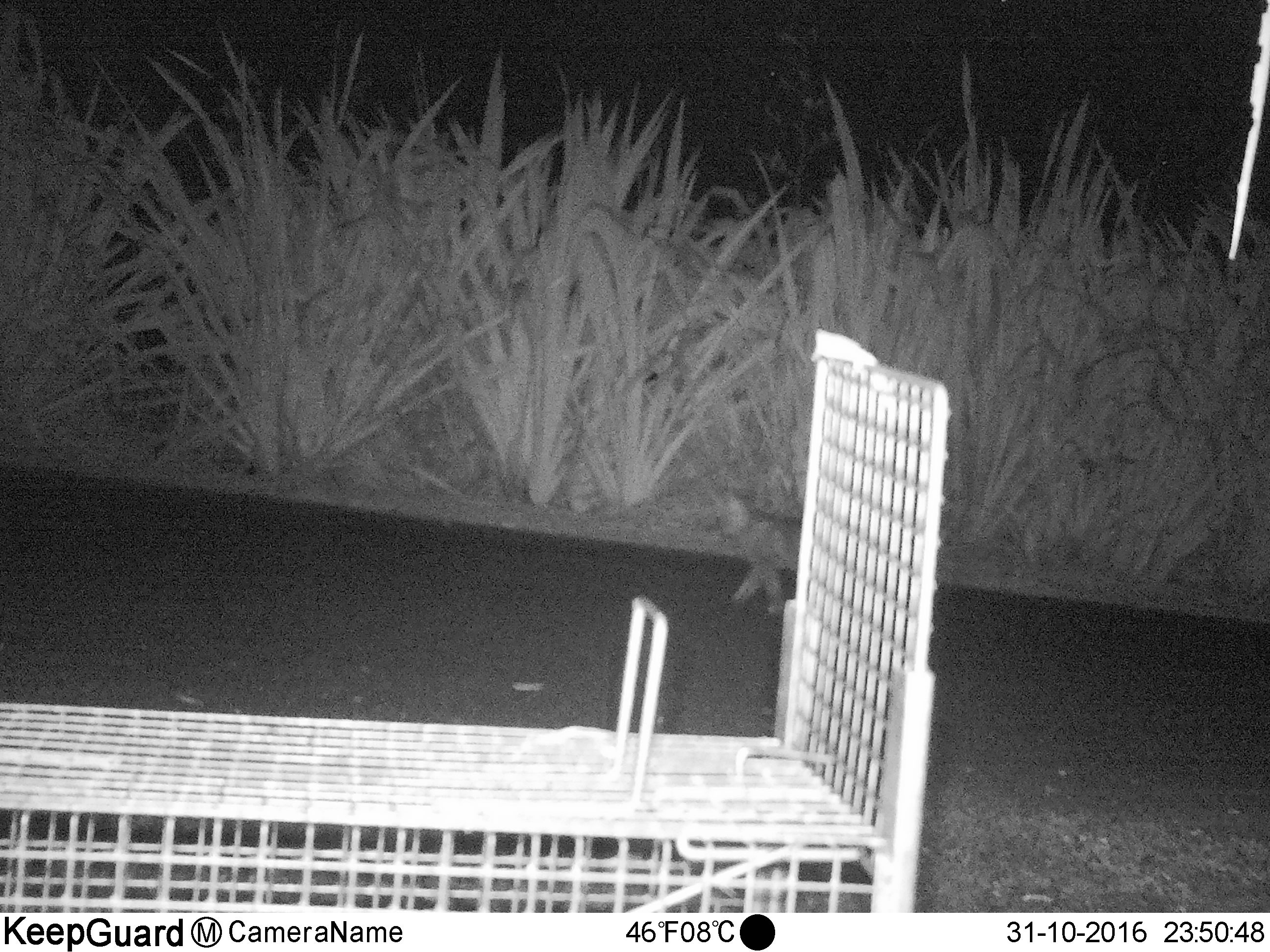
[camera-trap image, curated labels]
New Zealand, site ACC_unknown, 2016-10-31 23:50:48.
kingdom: Animalia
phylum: Chordata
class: Mammalia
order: Carnivora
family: Felidae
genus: Felis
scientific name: Felis catus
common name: domestic cat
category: cat